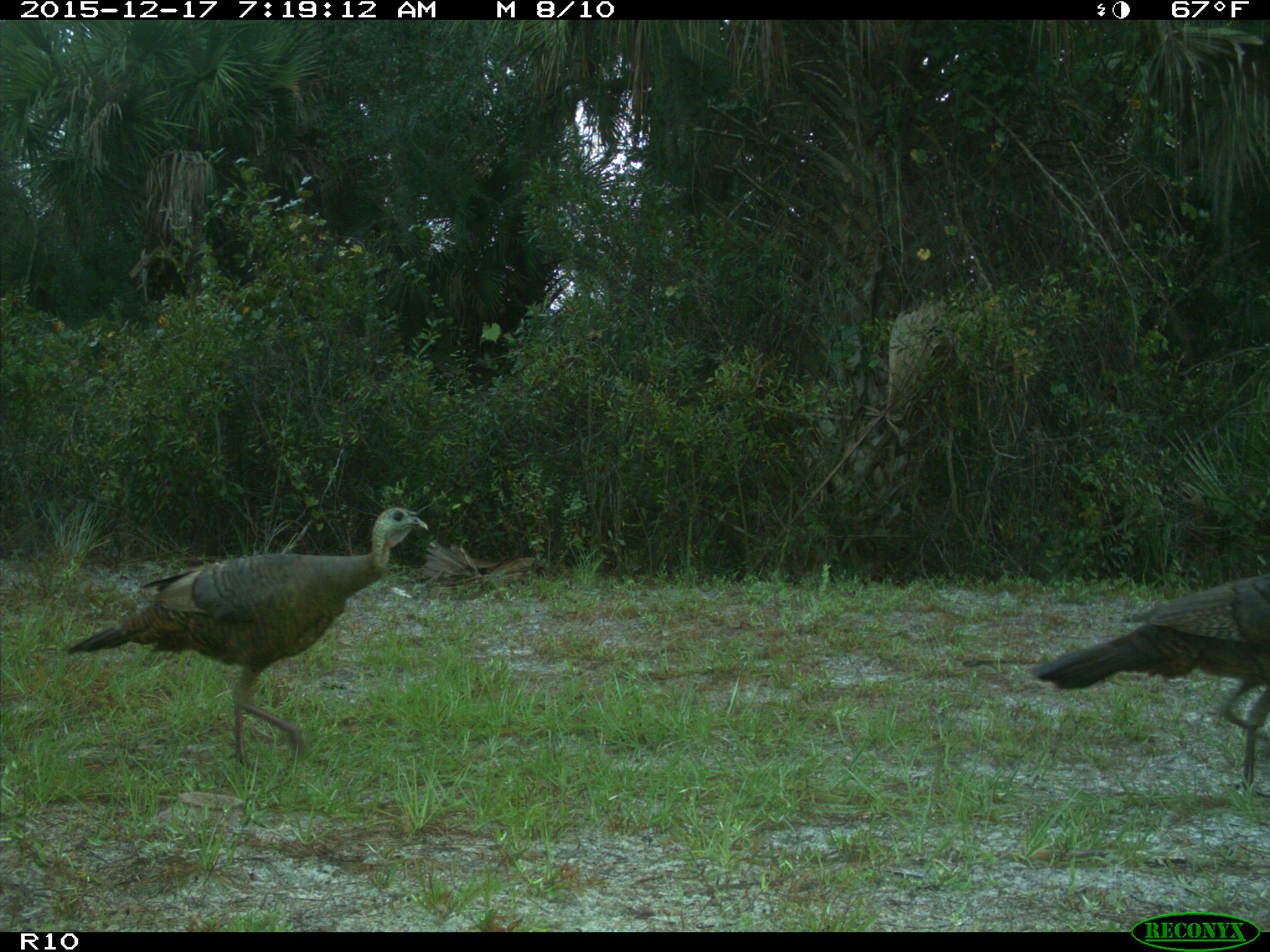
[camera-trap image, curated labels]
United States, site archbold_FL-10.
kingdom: Animalia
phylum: Chordata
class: Aves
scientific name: Aves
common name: birds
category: unidentified bird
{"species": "unidentified bird (birds) (Aves)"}